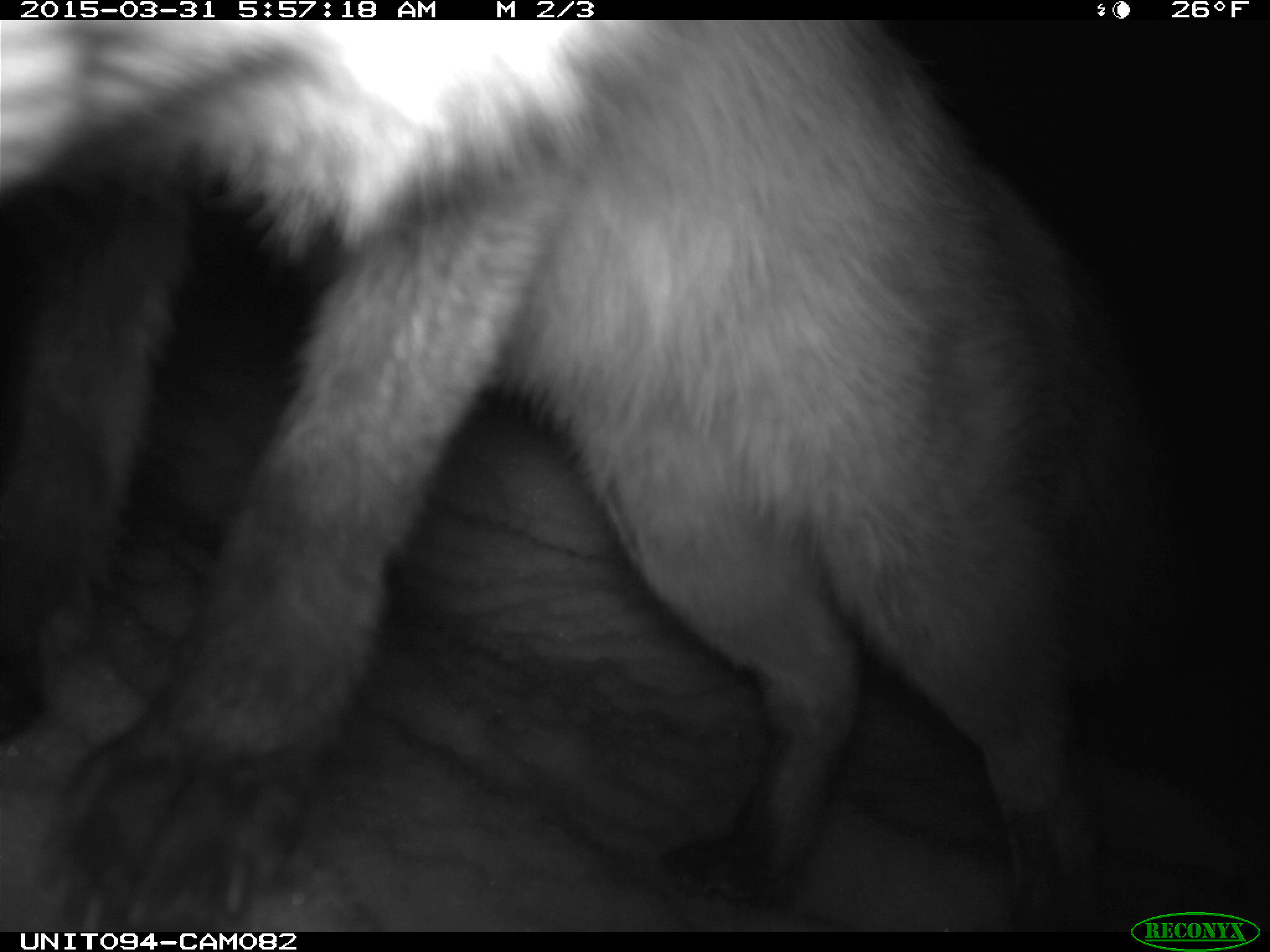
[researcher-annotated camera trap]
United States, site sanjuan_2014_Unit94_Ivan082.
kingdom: Animalia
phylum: Chordata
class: Mammalia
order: Carnivora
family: Canidae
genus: Vulpes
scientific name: Vulpes vulpes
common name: red fox